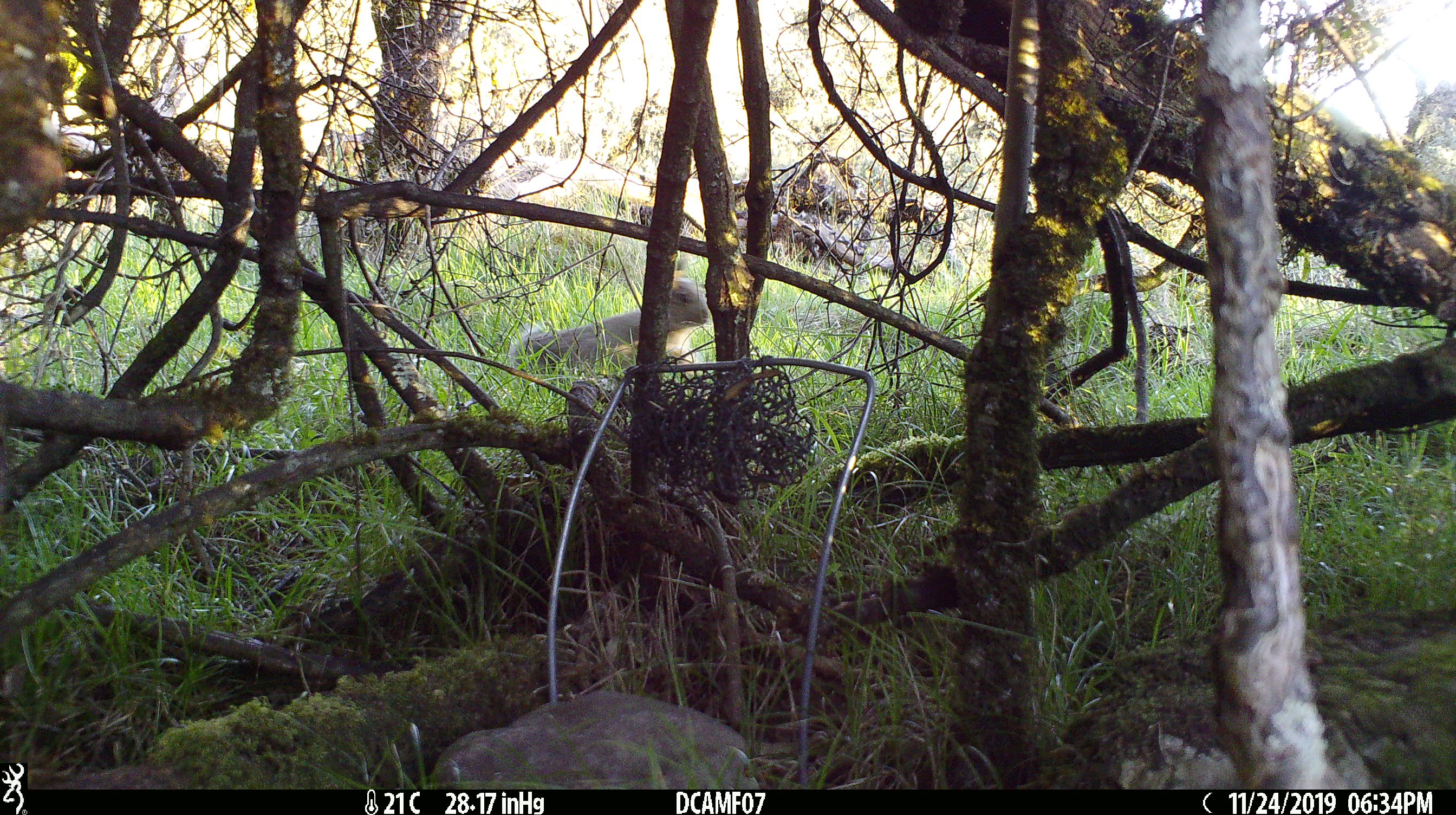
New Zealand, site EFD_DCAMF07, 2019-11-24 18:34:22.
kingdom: Animalia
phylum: Chordata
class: Mammalia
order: Lagomorpha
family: Leporidae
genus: Oryctolagus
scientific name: Oryctolagus cuniculus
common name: european rabbit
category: rabbit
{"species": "rabbit (european rabbit) (Oryctolagus cuniculus)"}